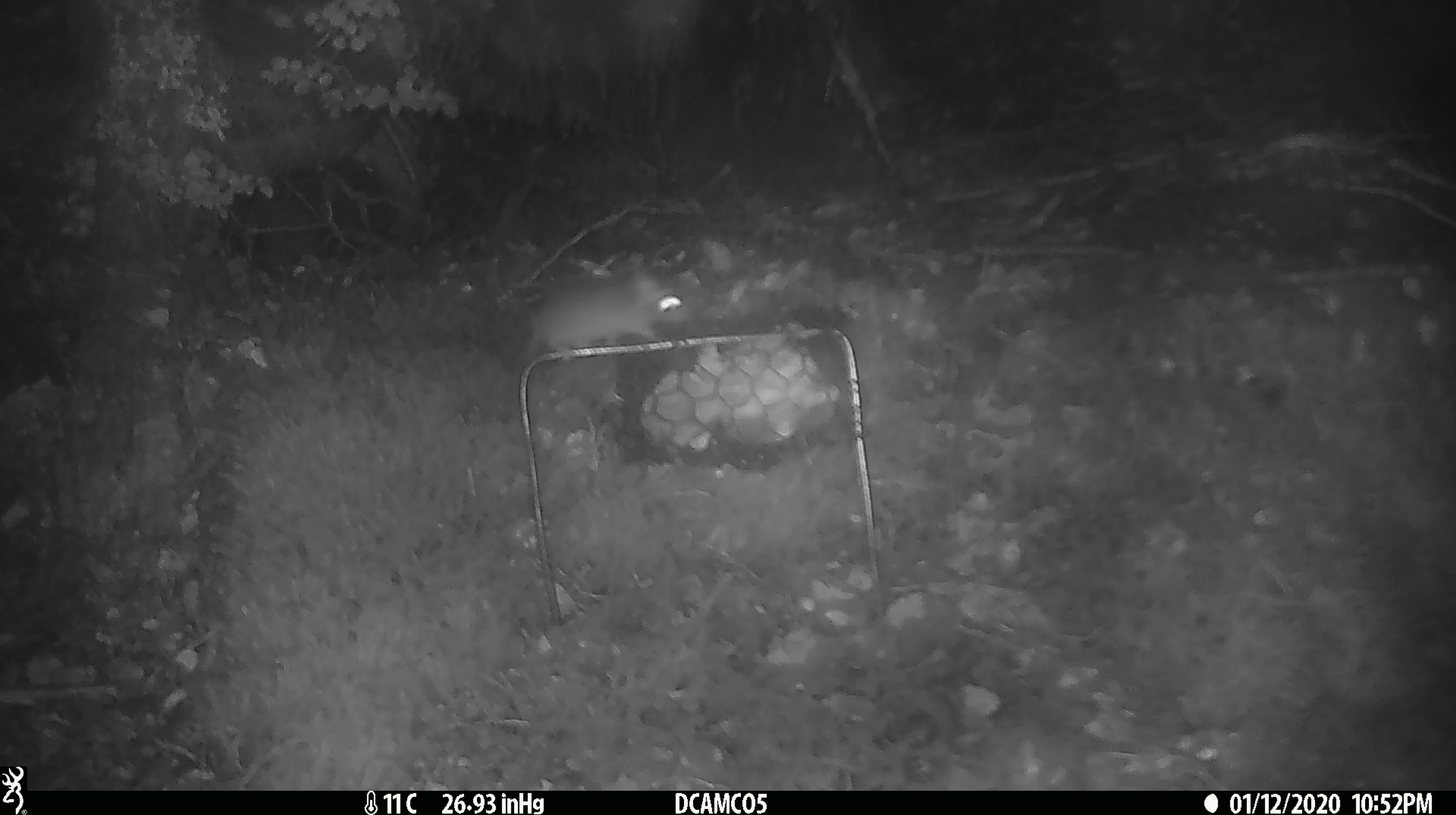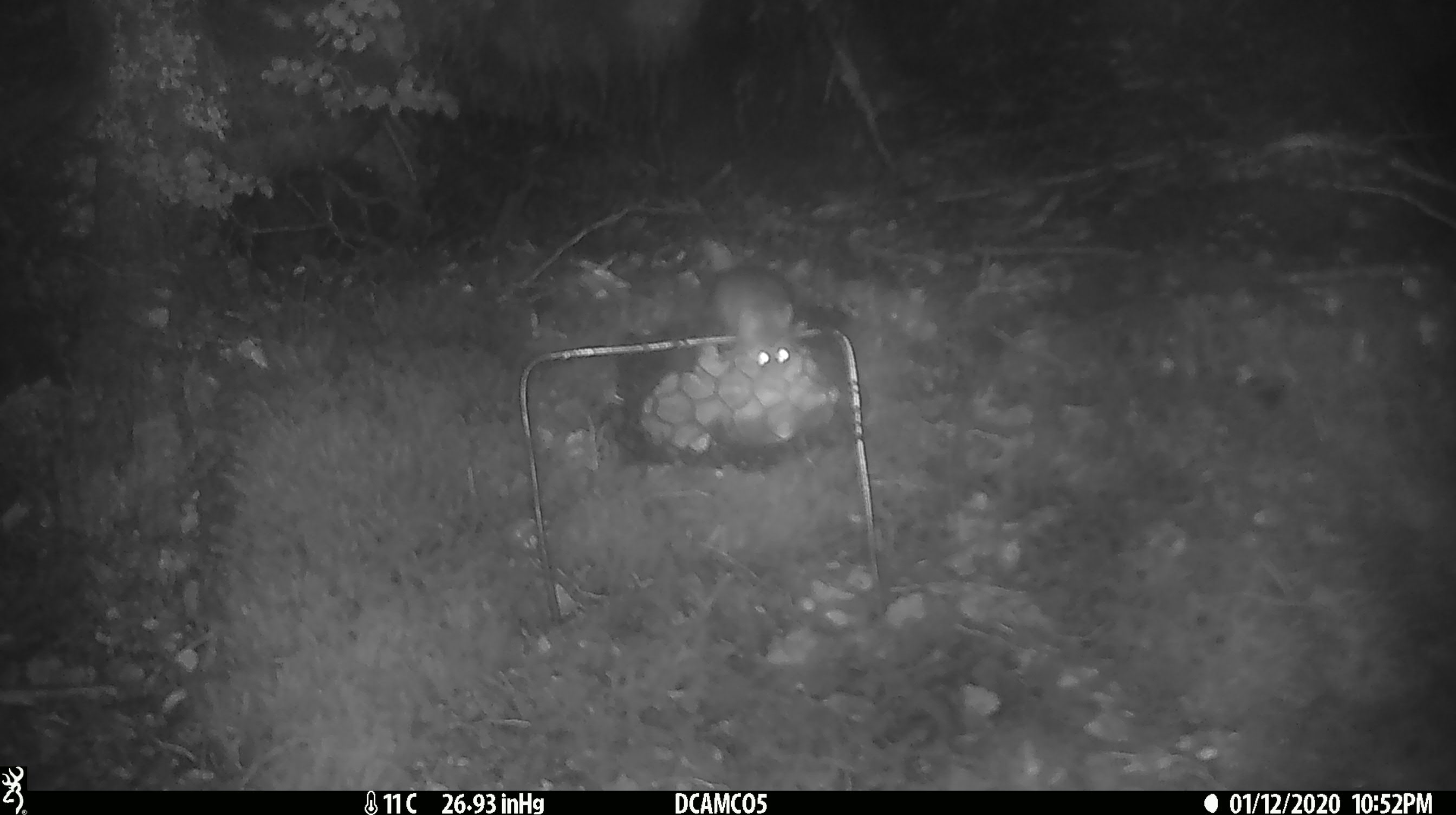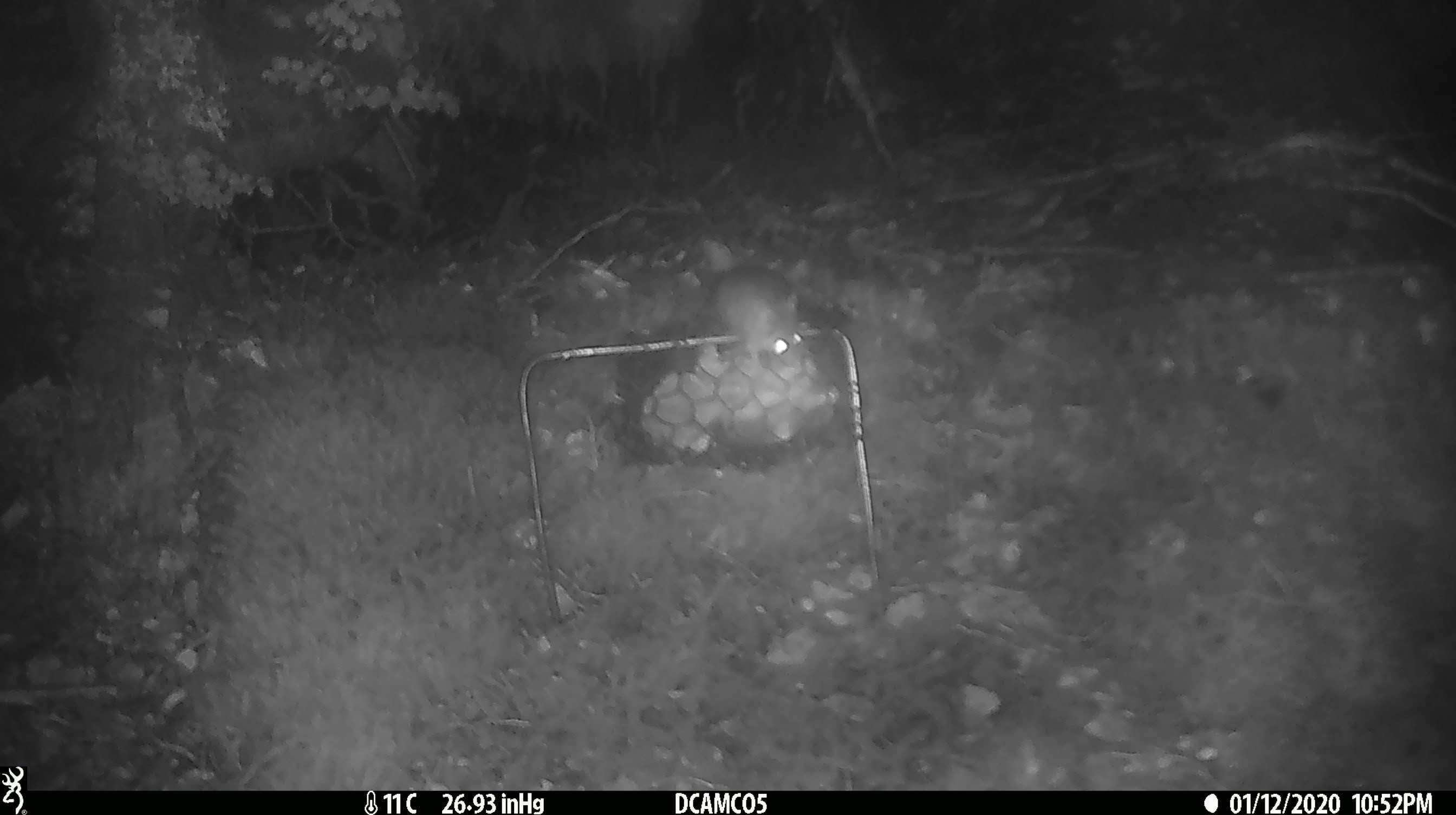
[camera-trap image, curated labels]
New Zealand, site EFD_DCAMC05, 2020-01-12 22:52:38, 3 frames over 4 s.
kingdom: Animalia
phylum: Chordata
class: Mammalia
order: Rodentia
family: Muridae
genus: Mus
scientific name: Mus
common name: mouse